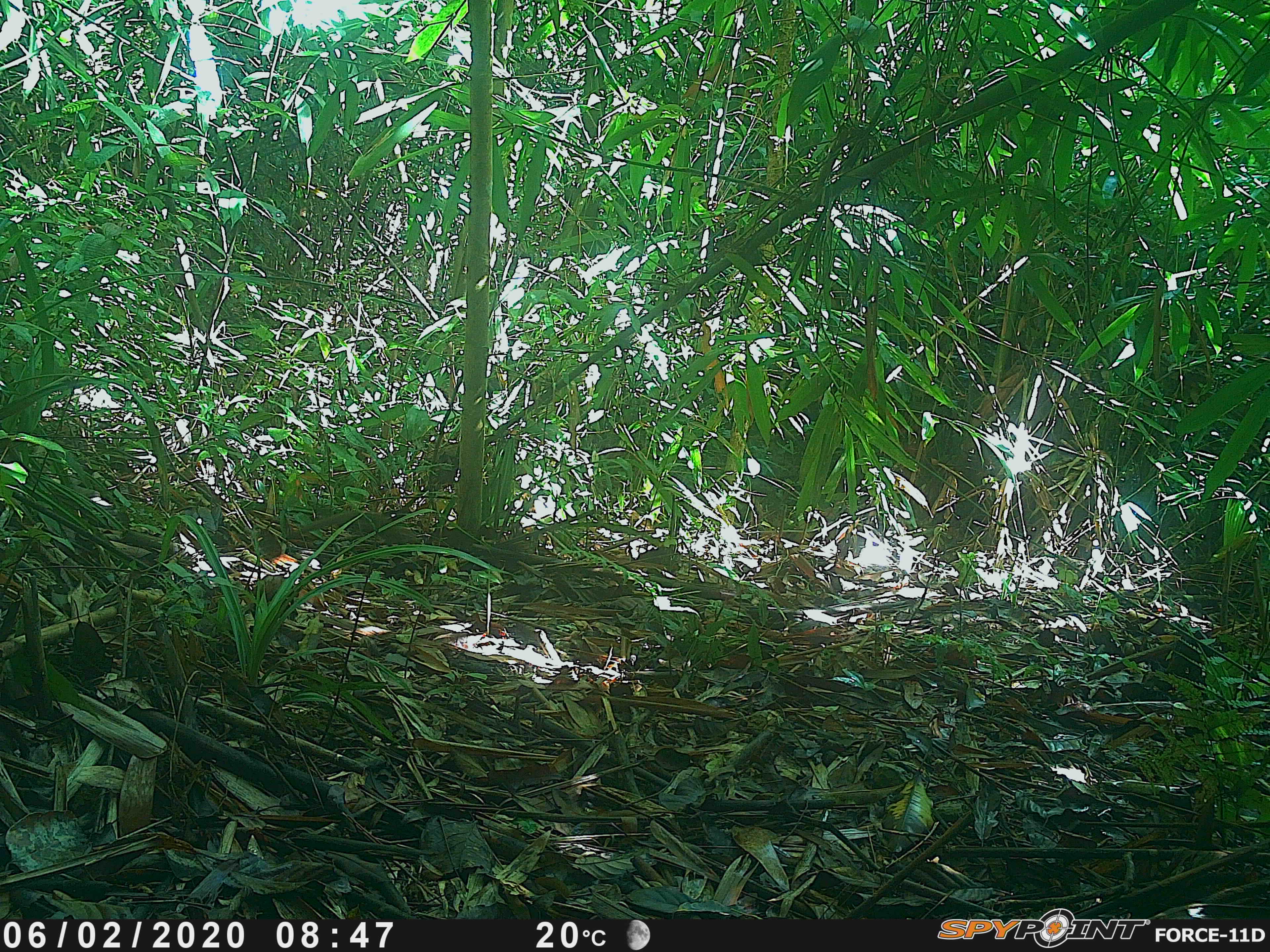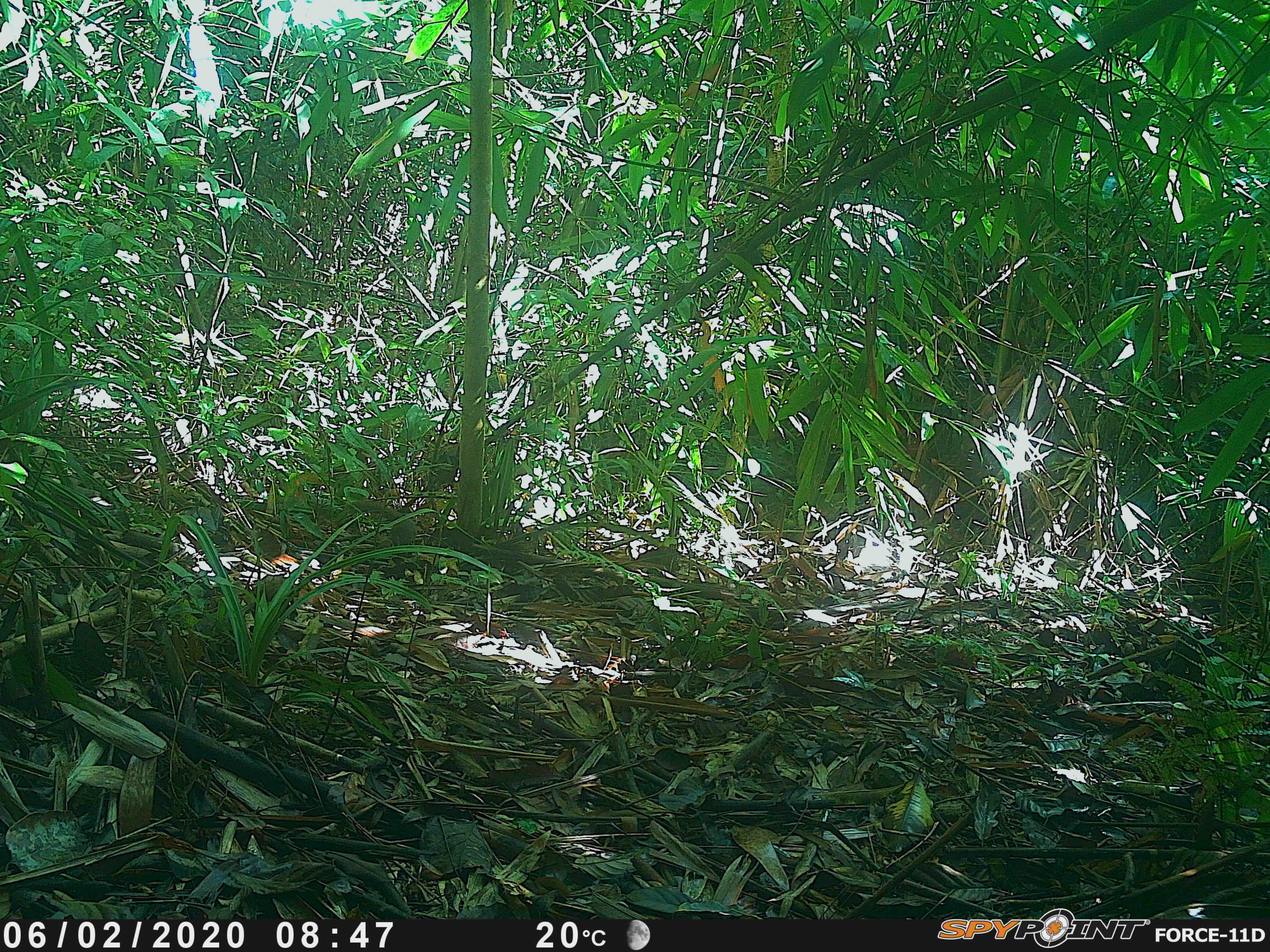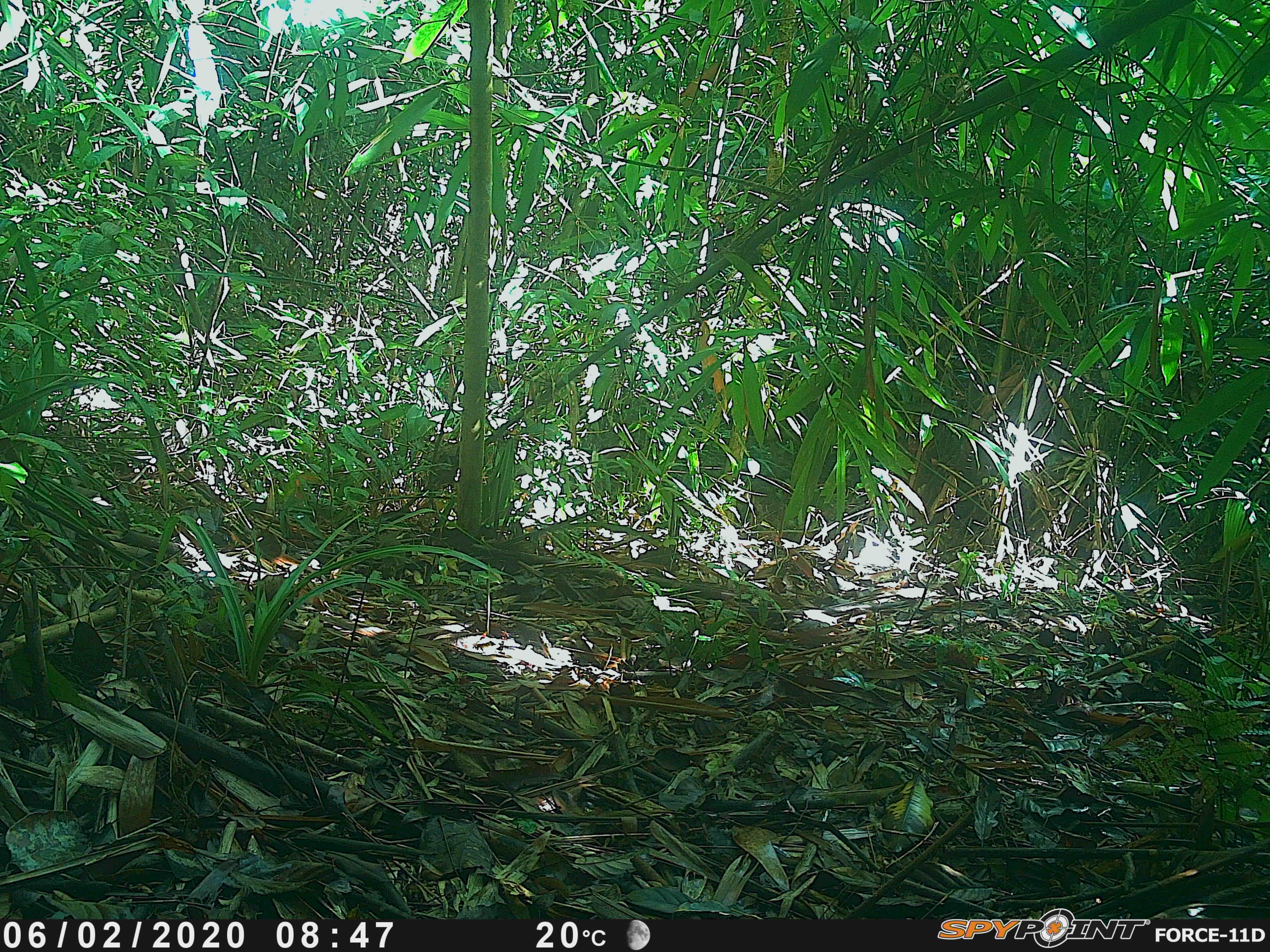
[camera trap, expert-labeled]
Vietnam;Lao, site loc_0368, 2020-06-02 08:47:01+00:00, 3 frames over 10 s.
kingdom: Animalia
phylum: Chordata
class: Mammalia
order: Scandentia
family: Tupaiidae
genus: Tupaia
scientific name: Tupaia belangeri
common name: northern treeshrew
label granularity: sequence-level